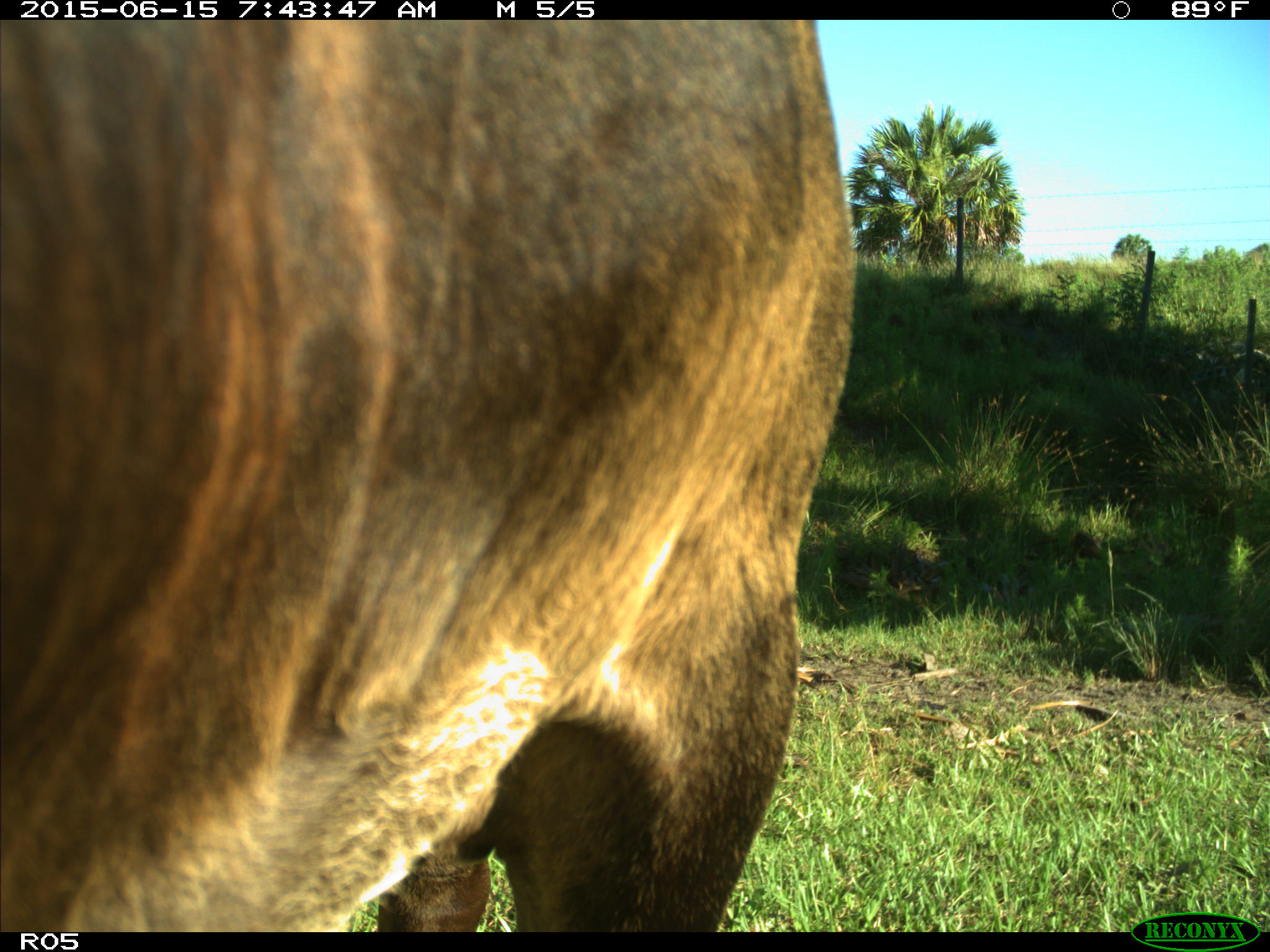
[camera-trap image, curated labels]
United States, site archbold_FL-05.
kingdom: Animalia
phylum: Chordata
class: Mammalia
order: Artiodactyla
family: Bovidae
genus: Bos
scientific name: Bos taurus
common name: domestic cow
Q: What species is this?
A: Bos taurus (domestic cow).